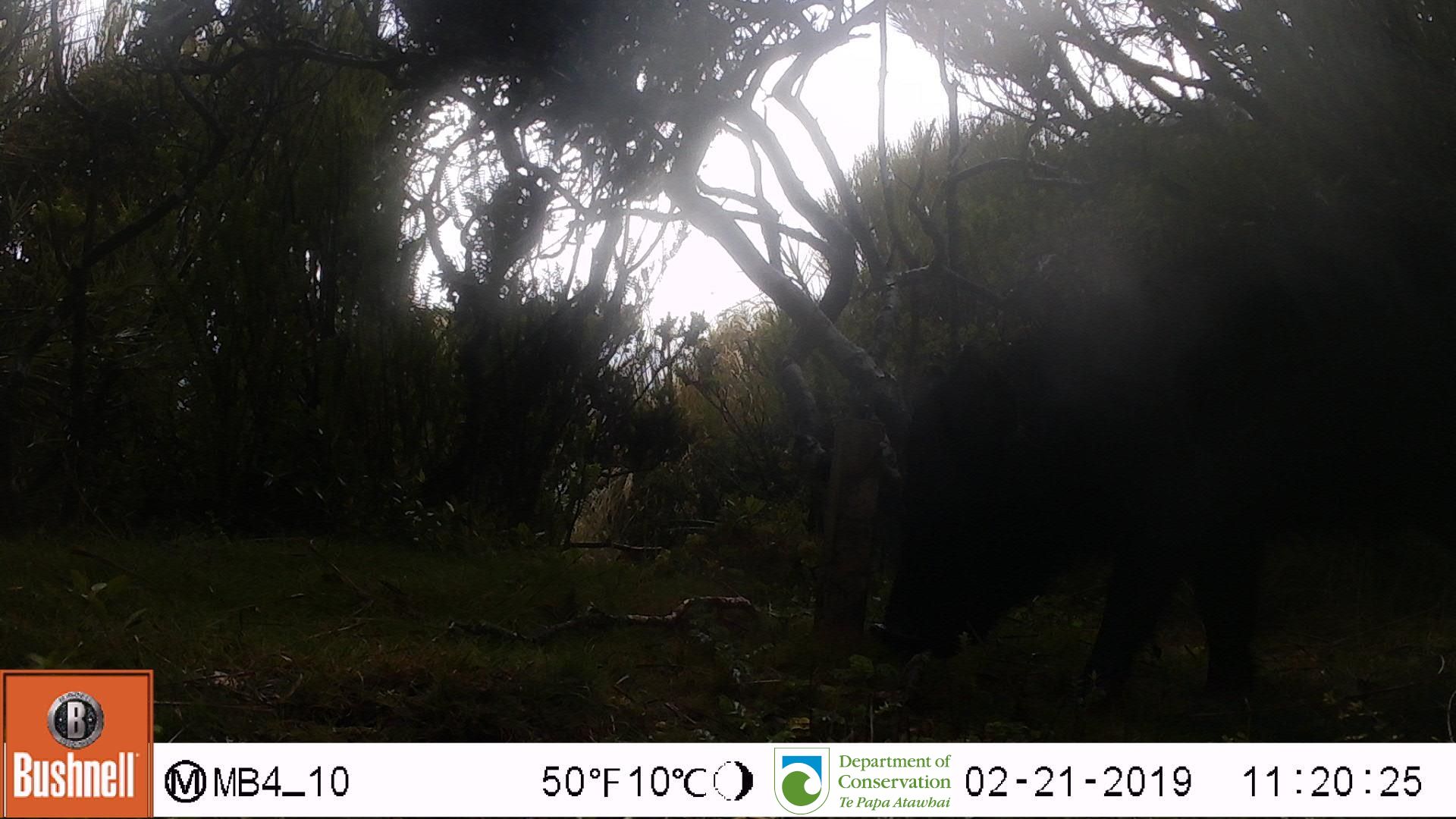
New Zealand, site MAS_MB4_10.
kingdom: Animalia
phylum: Chordata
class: Mammalia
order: Artiodactyla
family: Suidae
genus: Sus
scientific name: Sus scrofa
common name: pig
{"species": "pig (Sus scrofa)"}